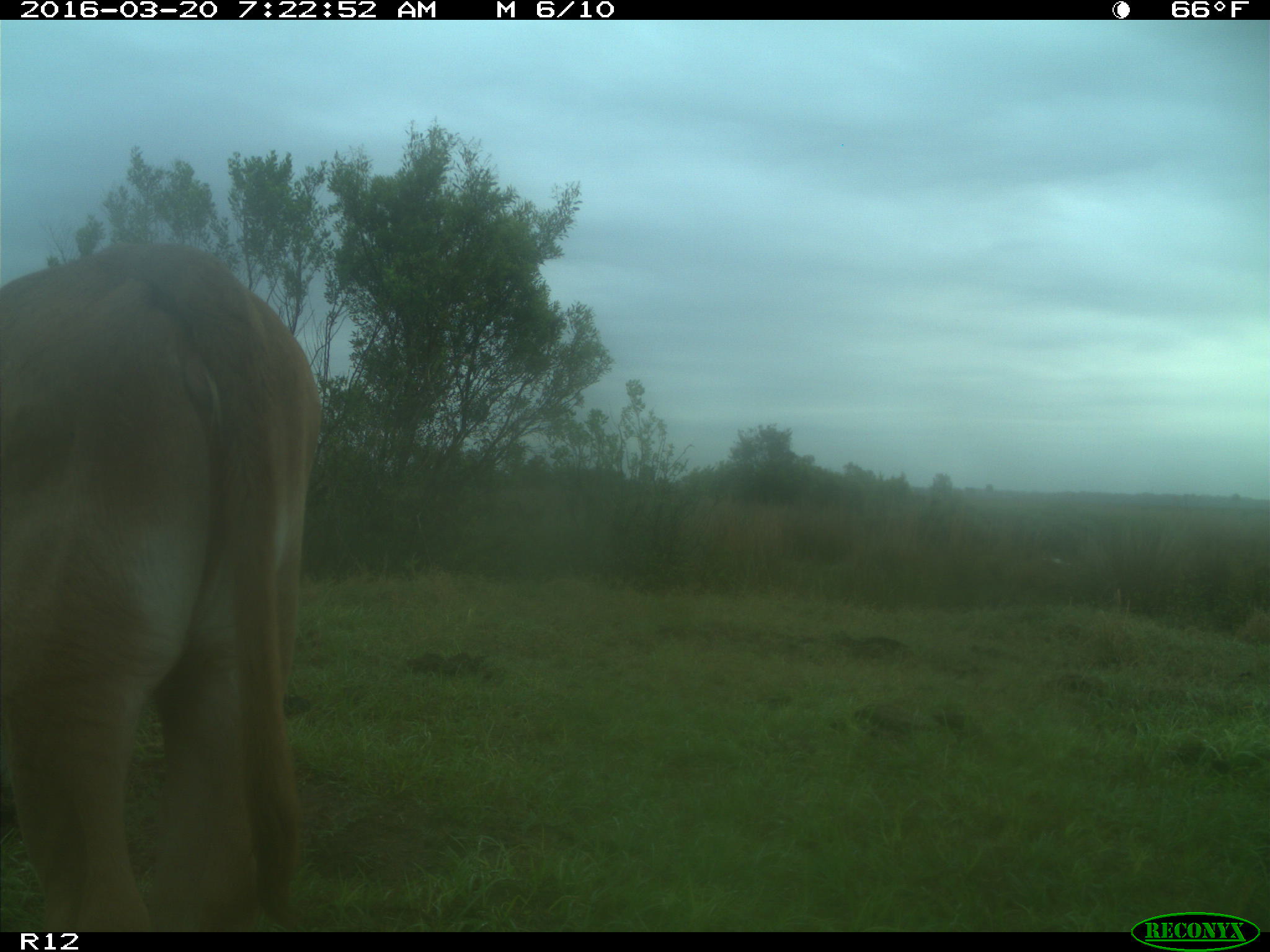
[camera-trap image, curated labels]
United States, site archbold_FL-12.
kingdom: Animalia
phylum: Chordata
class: Mammalia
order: Artiodactyla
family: Bovidae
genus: Bos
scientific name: Bos taurus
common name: domestic cow